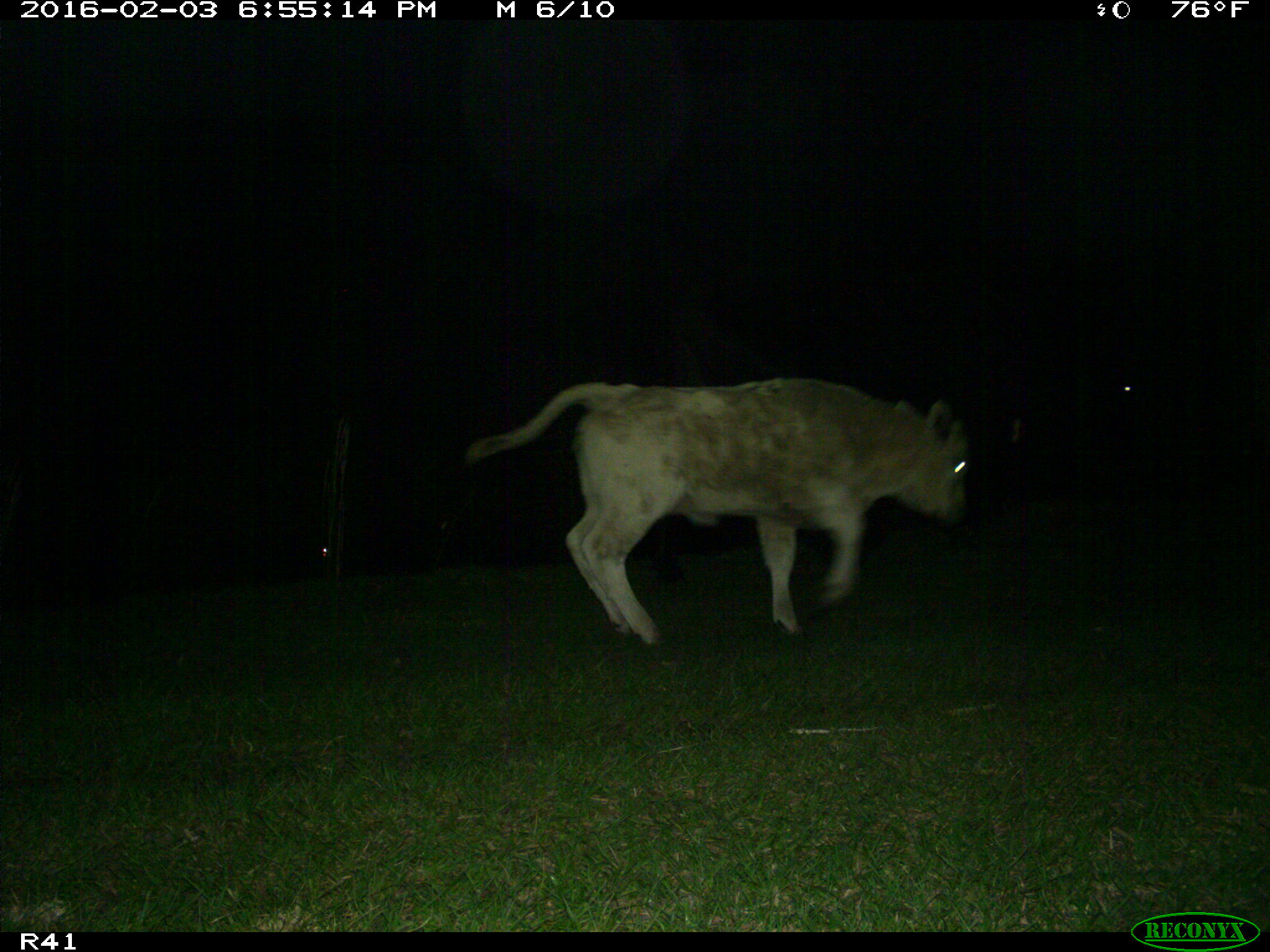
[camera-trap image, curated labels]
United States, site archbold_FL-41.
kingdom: Animalia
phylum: Chordata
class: Mammalia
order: Artiodactyla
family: Bovidae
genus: Bos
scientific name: Bos taurus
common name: domestic cow